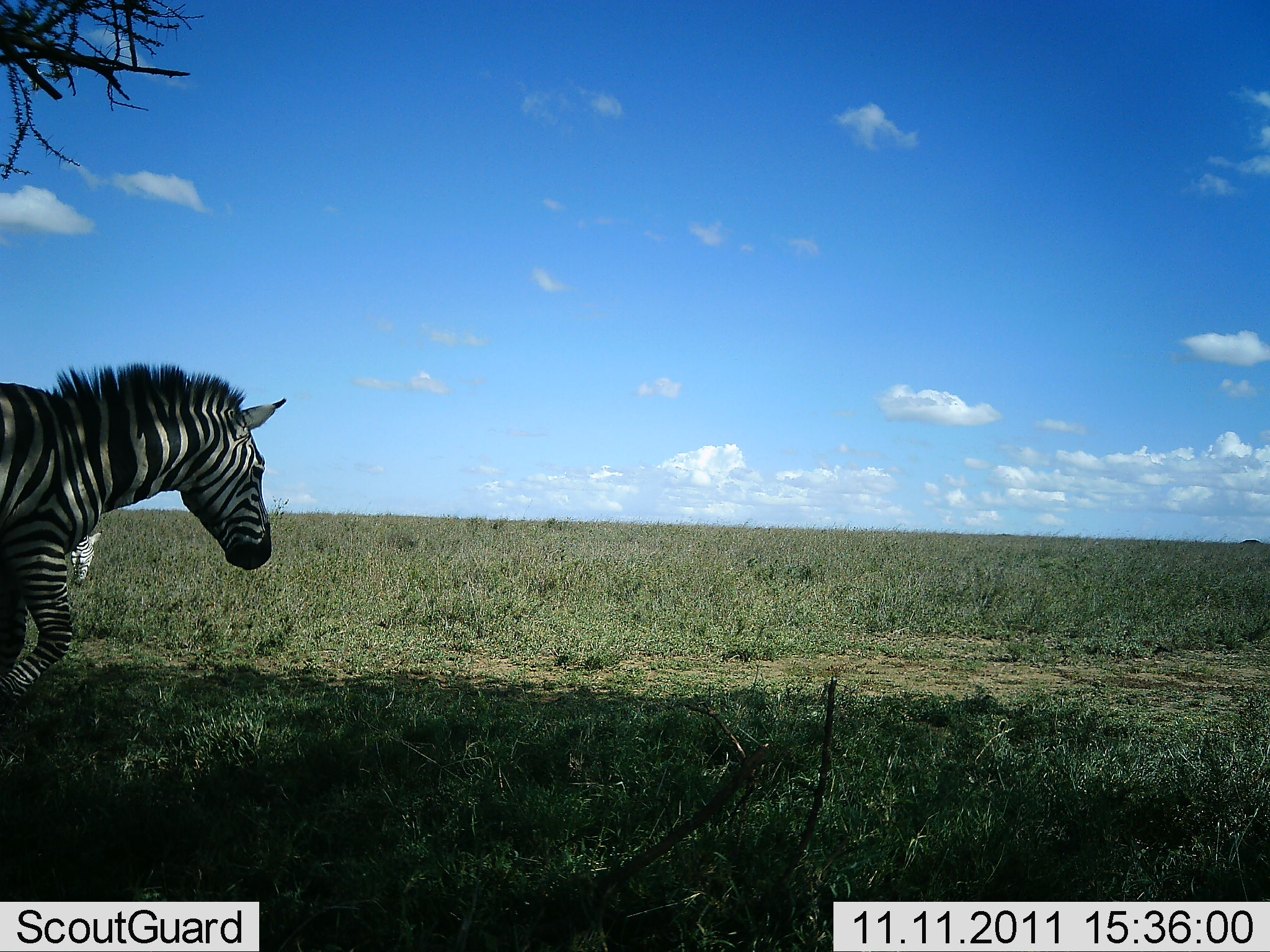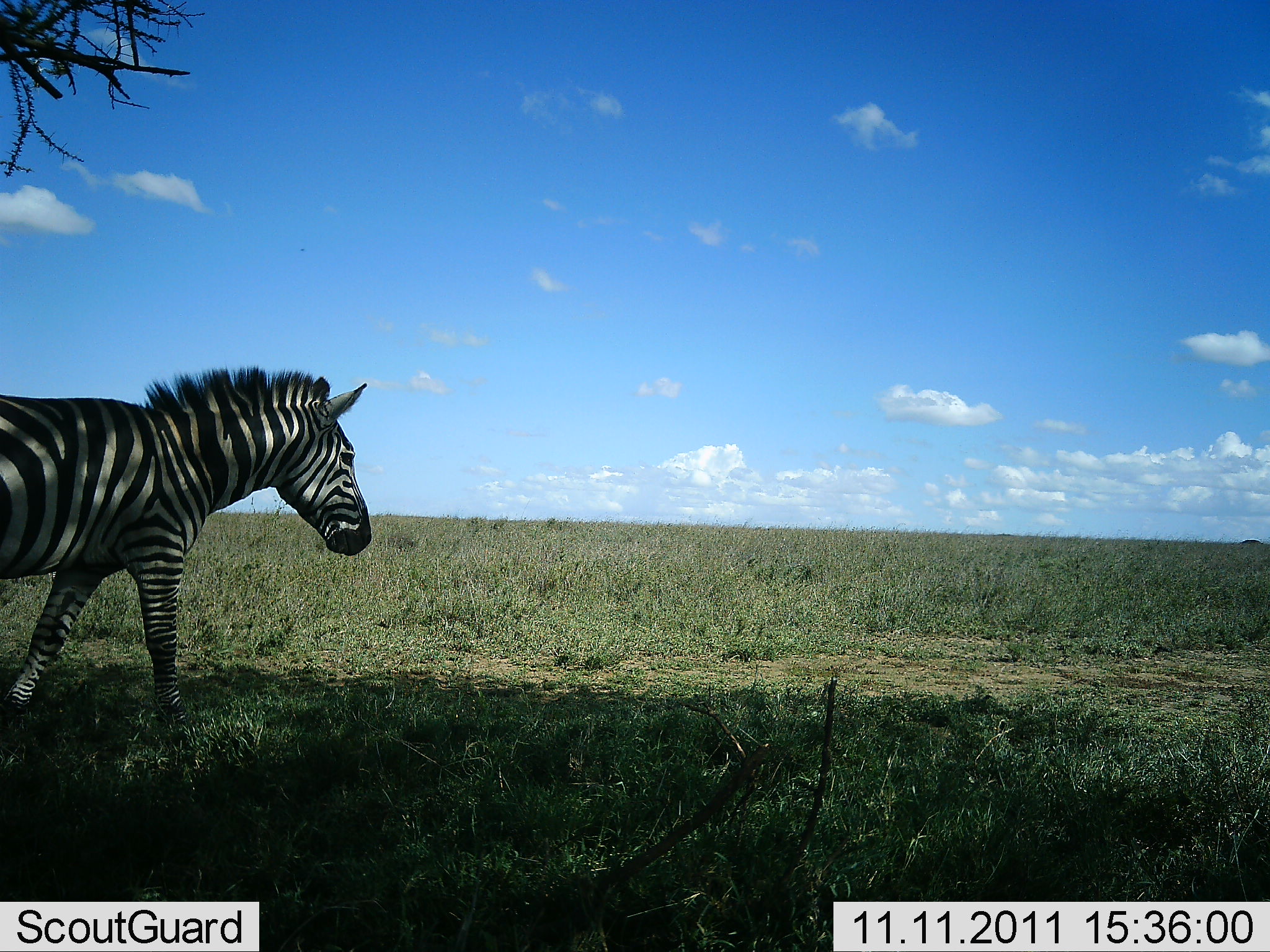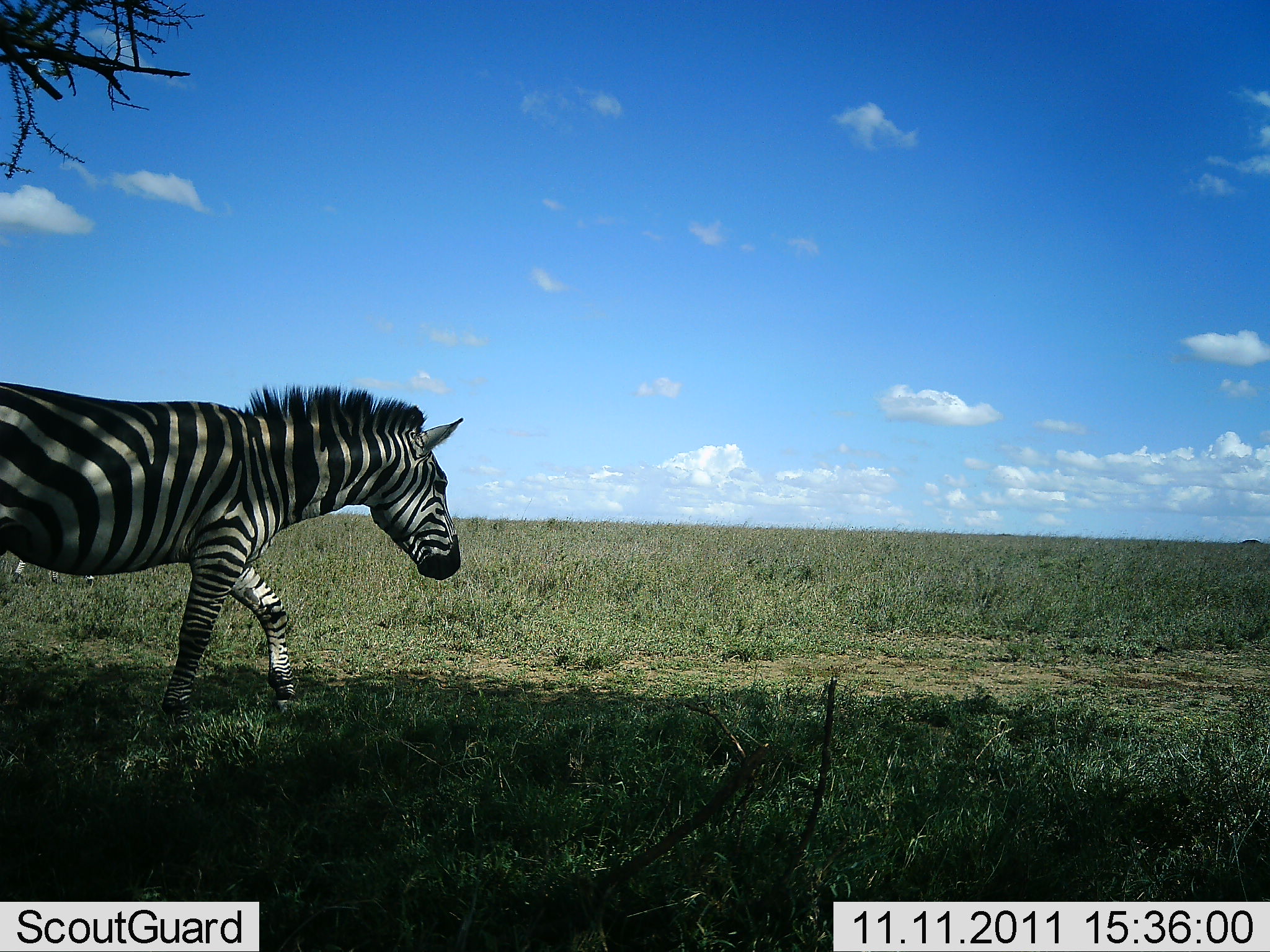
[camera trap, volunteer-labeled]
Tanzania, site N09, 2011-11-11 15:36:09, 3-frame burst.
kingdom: Animalia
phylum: Chordata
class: Mammalia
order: Perissodactyla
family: Equidae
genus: Equus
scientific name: Equus quagga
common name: plains zebra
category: zebra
Zebra (plains zebra) (Equus quagga), count 2. Behavior (volunteer vote fractions): standing 40%, resting 0%, moving 100%, interacting 0%. Young present (vote fraction): 0%. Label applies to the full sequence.